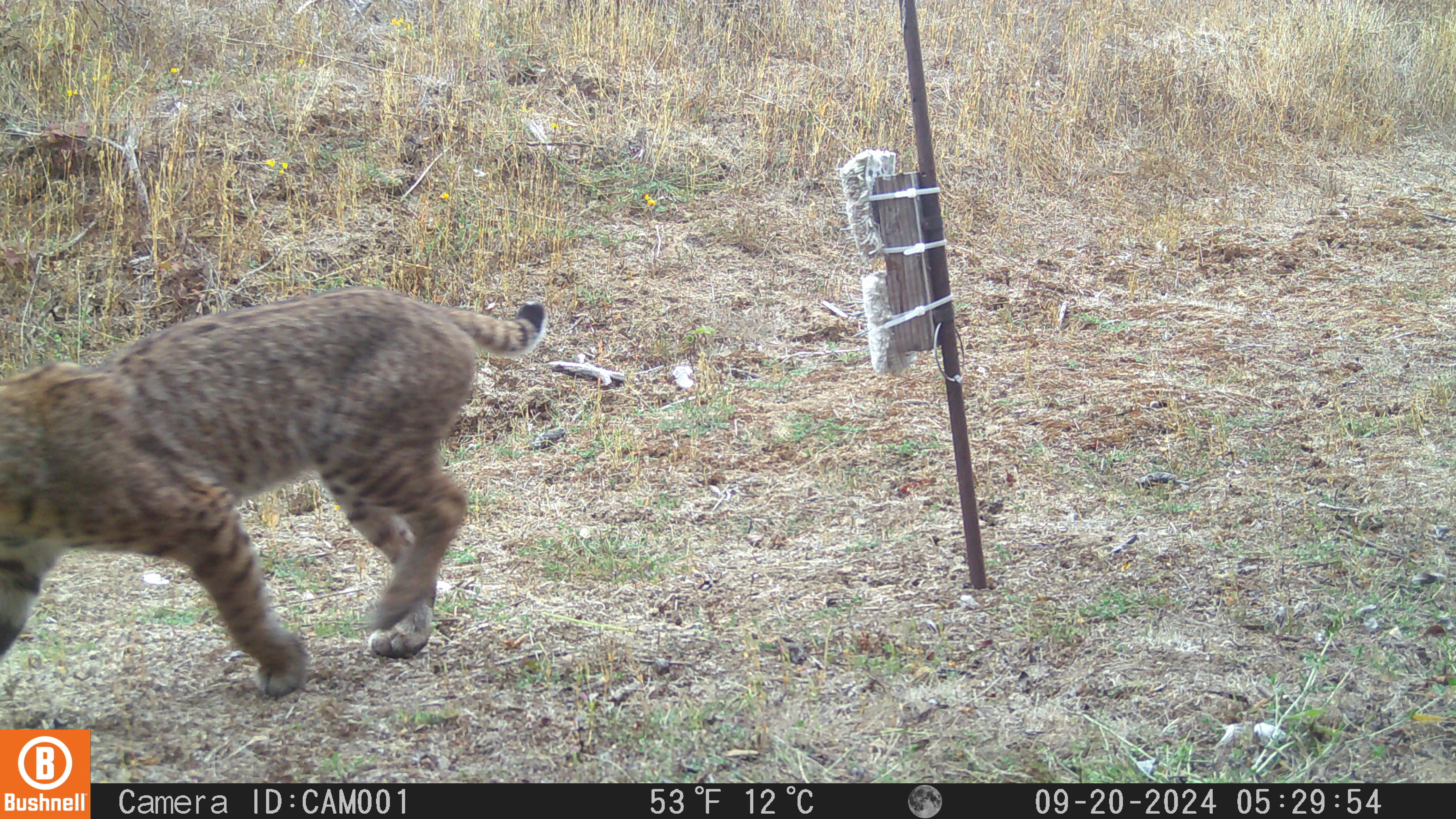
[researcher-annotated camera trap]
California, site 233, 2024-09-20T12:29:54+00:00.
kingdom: Animalia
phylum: Chordata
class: Mammalia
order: Carnivora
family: Felidae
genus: Lynx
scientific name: Lynx rufus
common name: bobcat